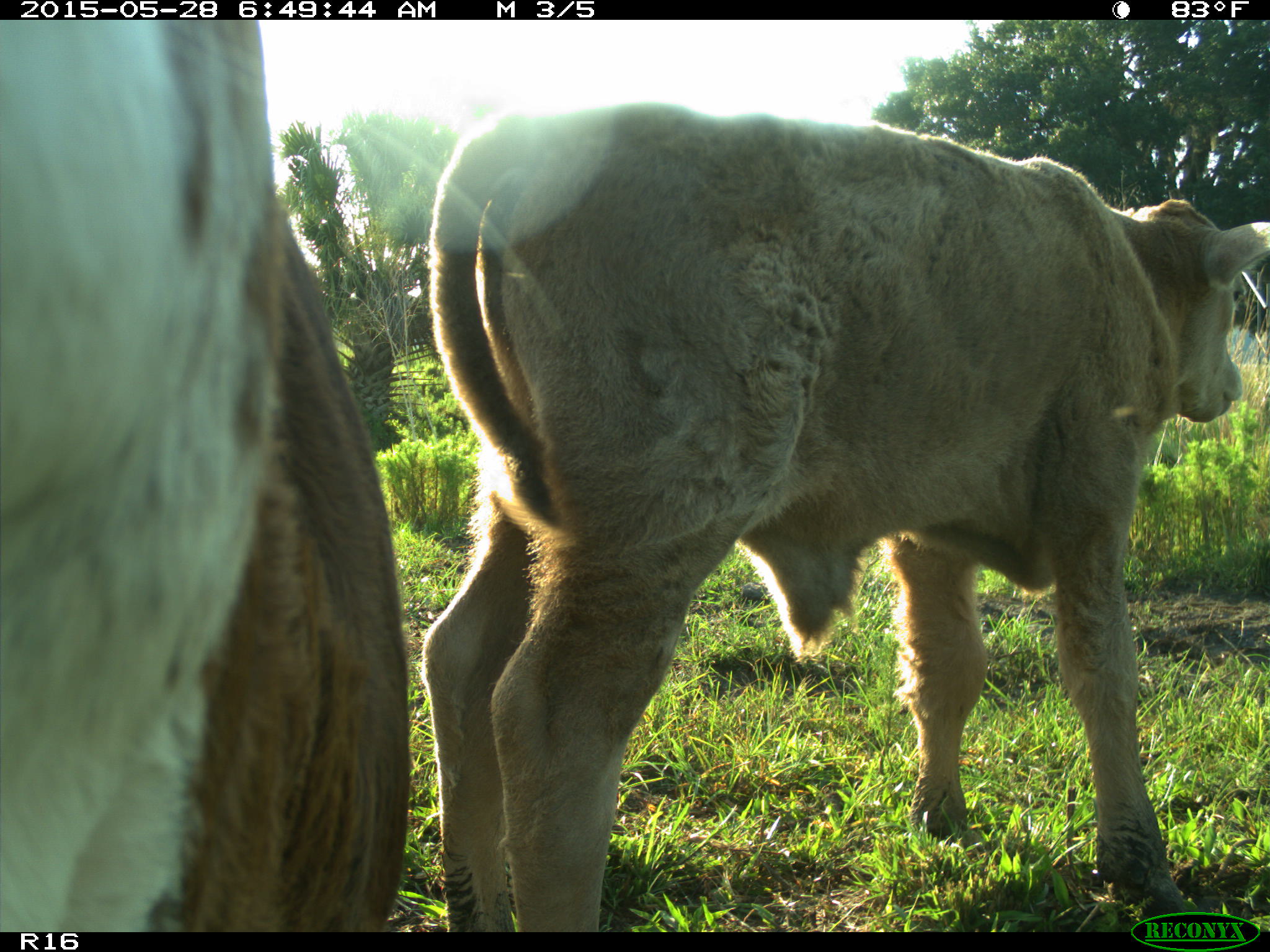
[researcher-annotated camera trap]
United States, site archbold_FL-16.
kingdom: Animalia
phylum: Chordata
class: Mammalia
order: Artiodactyla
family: Bovidae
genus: Bos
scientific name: Bos taurus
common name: domestic cow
Bos taurus (domestic cow).